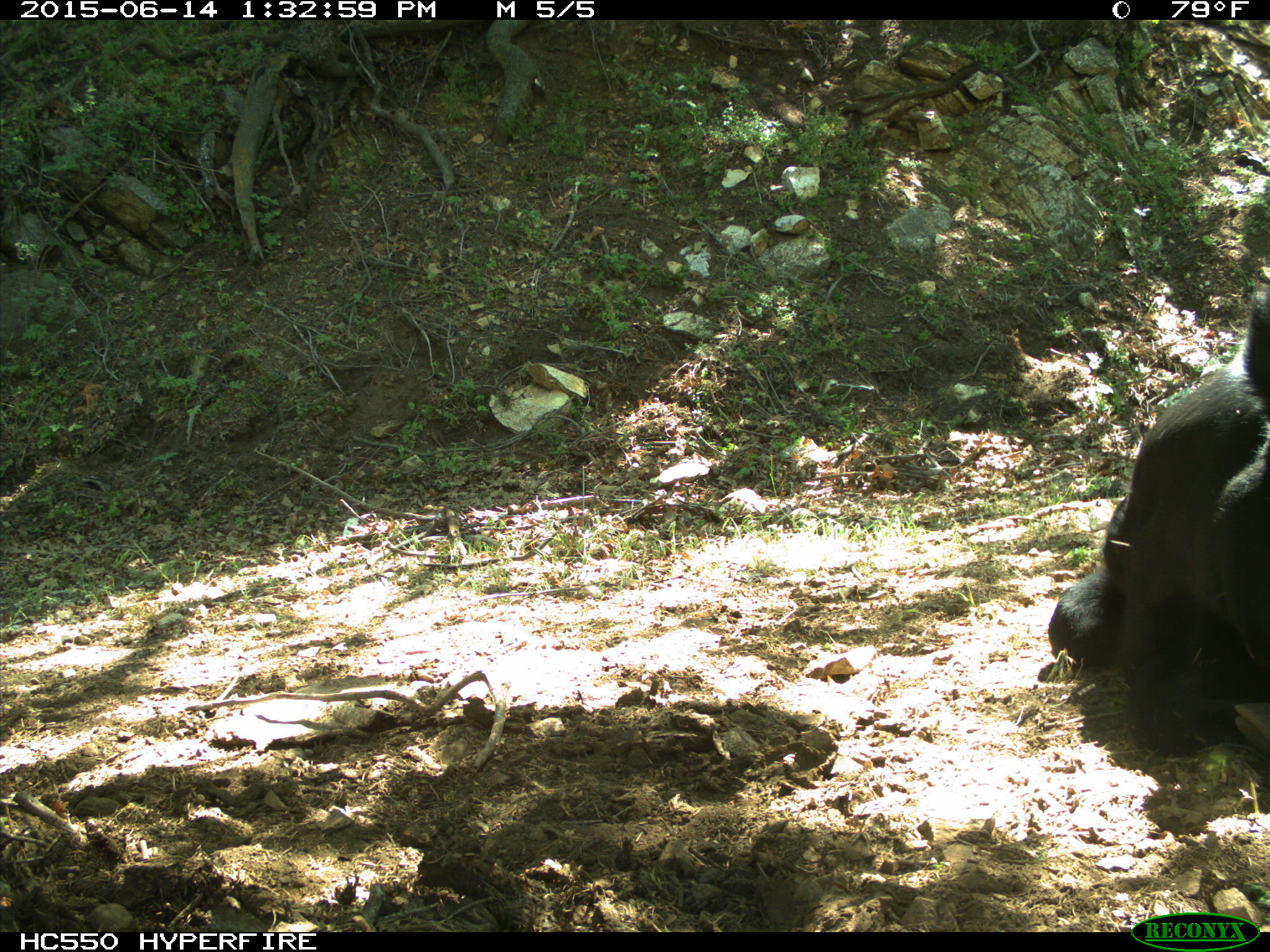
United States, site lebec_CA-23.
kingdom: Animalia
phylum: Chordata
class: Mammalia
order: Artiodactyla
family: Bovidae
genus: Bos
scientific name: Bos taurus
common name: domestic cow